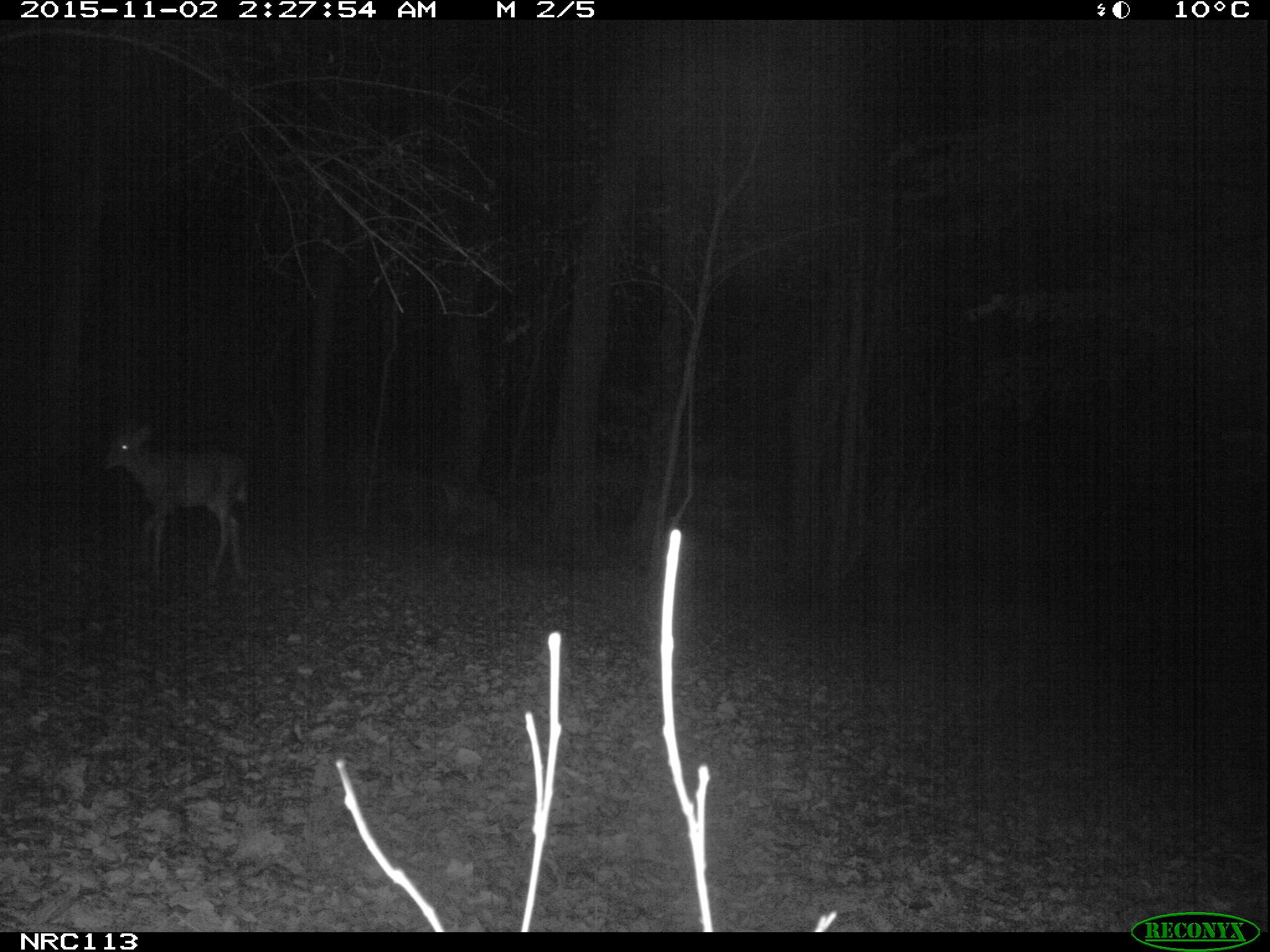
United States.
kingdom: Animalia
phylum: Chordata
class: Mammalia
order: Artiodactyla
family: Cervidae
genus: Odocoileus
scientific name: Odocoileus virginianus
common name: white-tailed deer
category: White Tailed Deer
White Tailed Deer (white-tailed deer) (Odocoileus virginianus).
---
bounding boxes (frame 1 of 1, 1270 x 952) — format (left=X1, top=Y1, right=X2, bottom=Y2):
White Tailed Deer: (left=92, top=419, right=271, bottom=583)